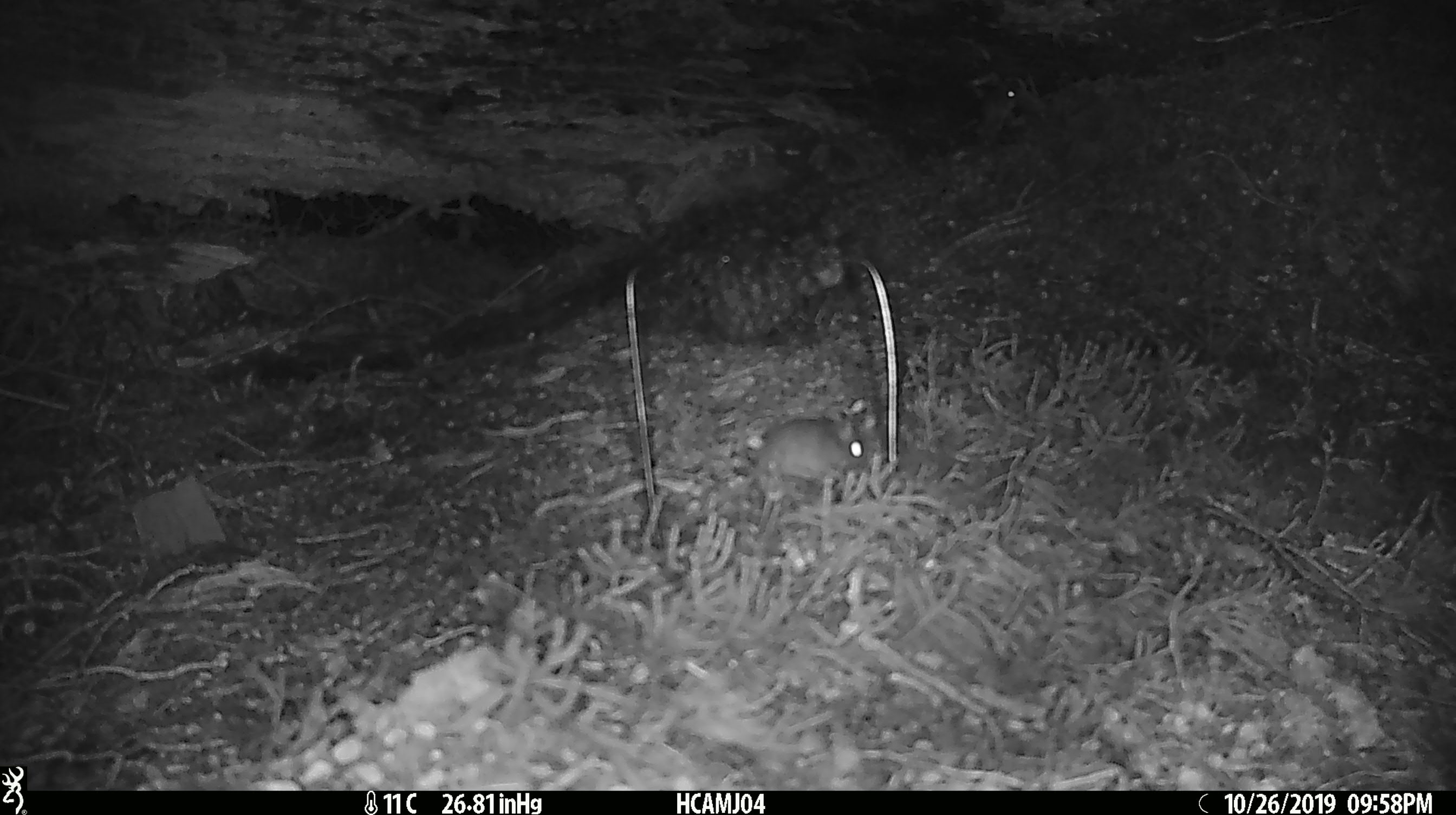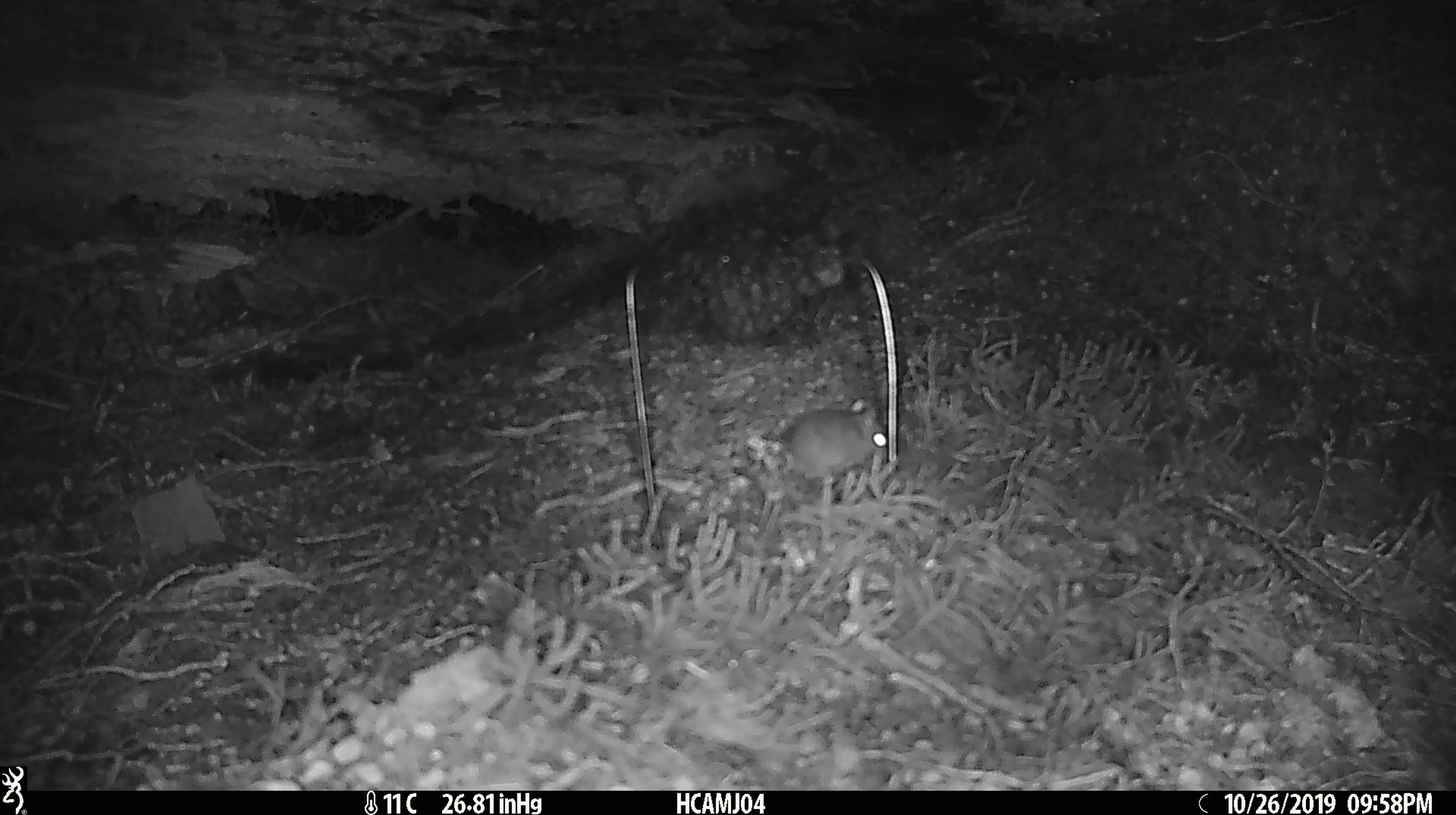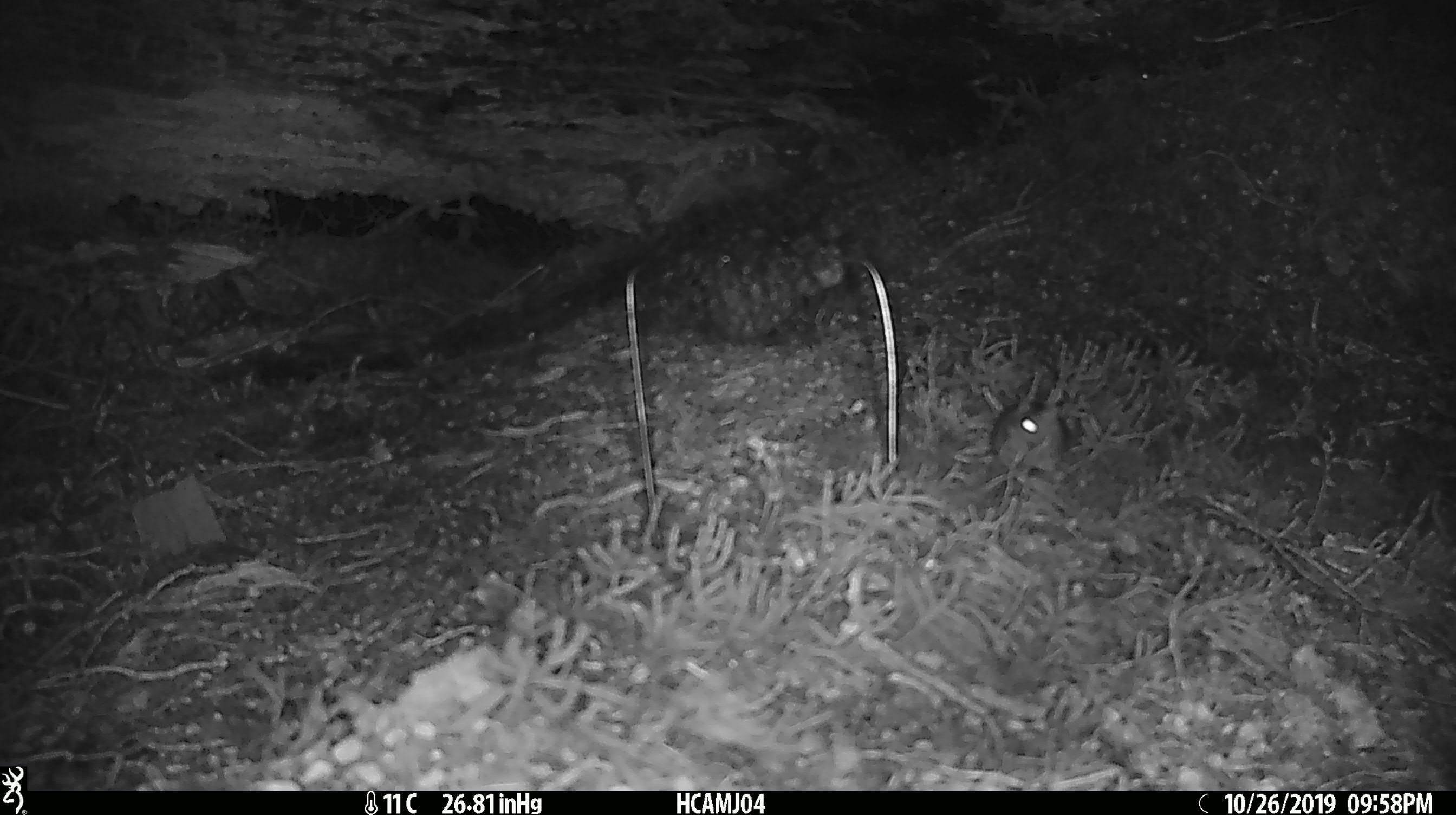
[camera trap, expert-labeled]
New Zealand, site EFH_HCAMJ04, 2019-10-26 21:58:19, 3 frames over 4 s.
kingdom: Animalia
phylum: Chordata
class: Mammalia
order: Rodentia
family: Muridae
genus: Mus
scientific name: Mus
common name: mouse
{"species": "mouse (Mus)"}